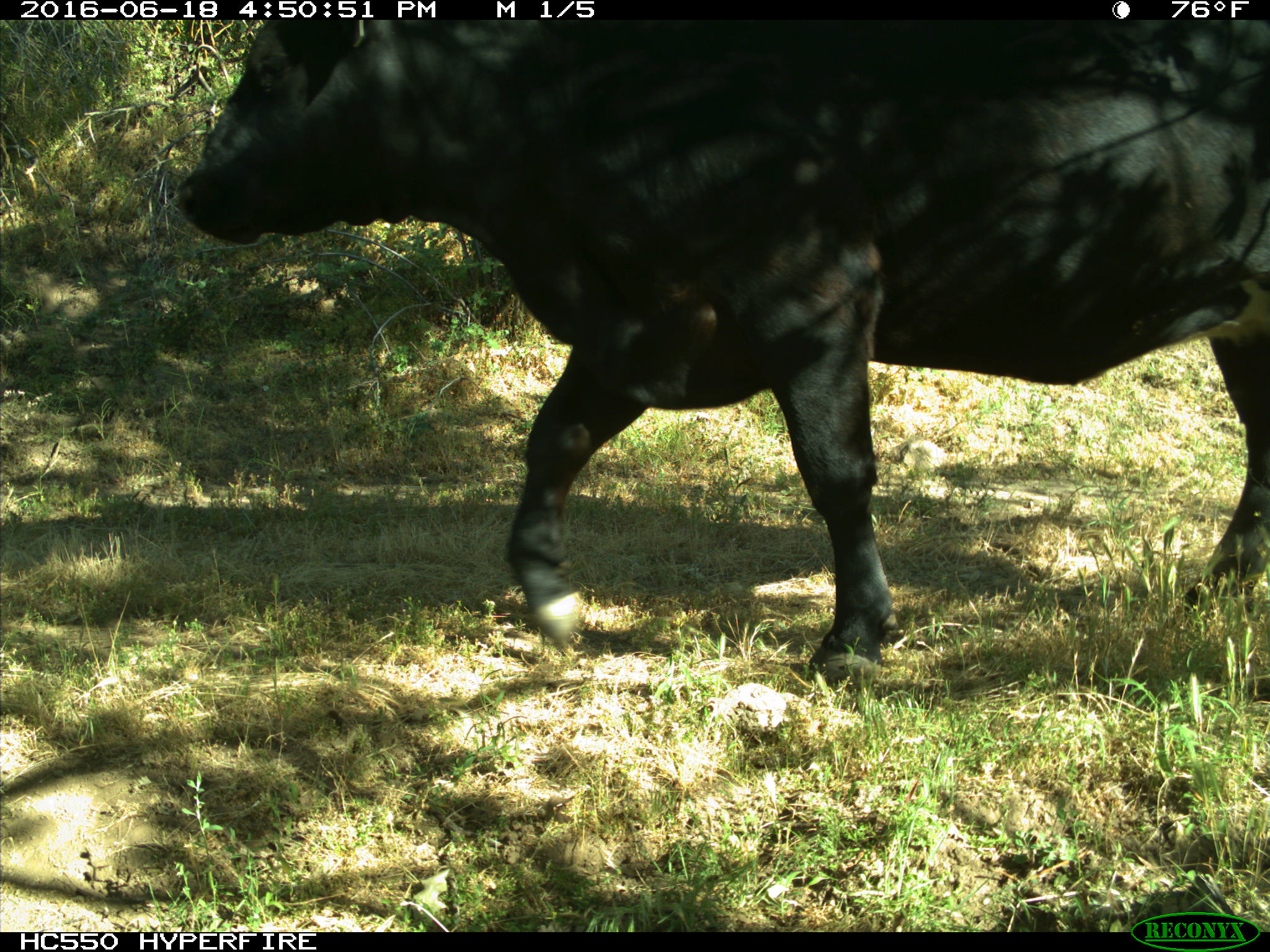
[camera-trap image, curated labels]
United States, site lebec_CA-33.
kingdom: Animalia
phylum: Chordata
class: Mammalia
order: Artiodactyla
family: Bovidae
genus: Bos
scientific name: Bos taurus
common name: domestic cow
Bos taurus (domestic cow).